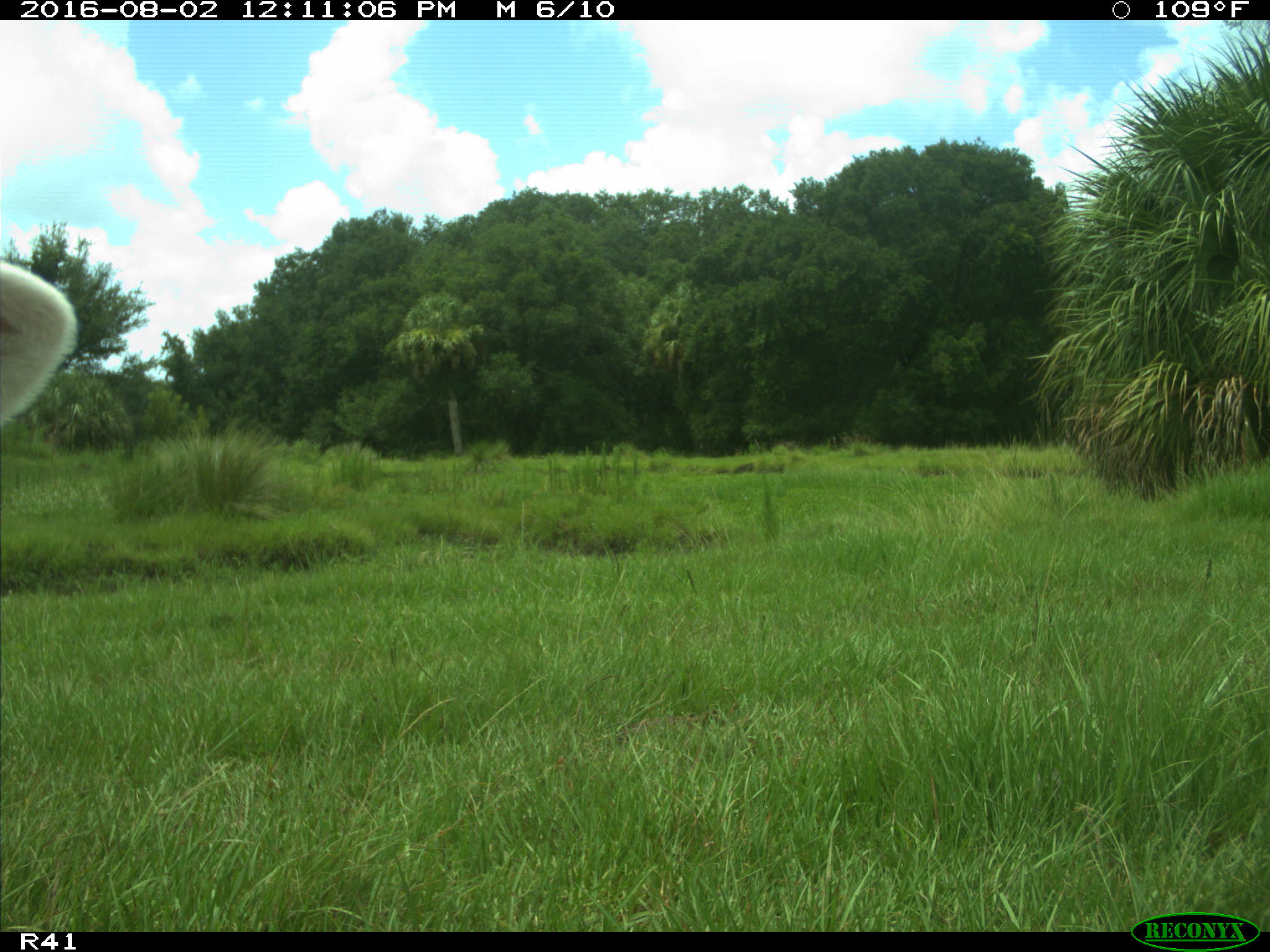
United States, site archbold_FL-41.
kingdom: Animalia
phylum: Chordata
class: Mammalia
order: Artiodactyla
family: Bovidae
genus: Bos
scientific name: Bos taurus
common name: domestic cow